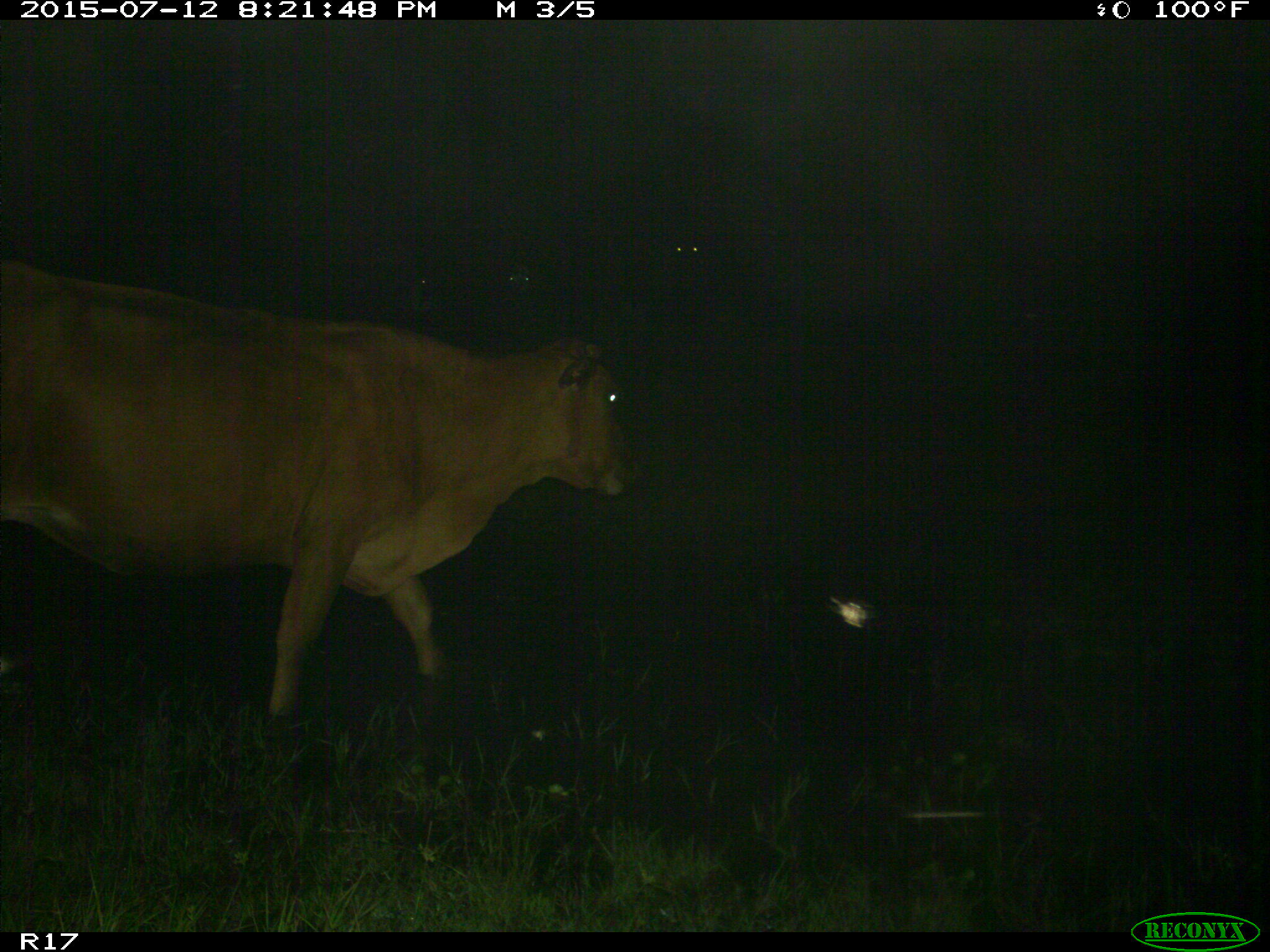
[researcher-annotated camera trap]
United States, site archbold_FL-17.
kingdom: Animalia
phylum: Chordata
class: Mammalia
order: Artiodactyla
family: Bovidae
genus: Bos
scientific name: Bos taurus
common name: domestic cow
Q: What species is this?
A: Bos taurus (domestic cow).